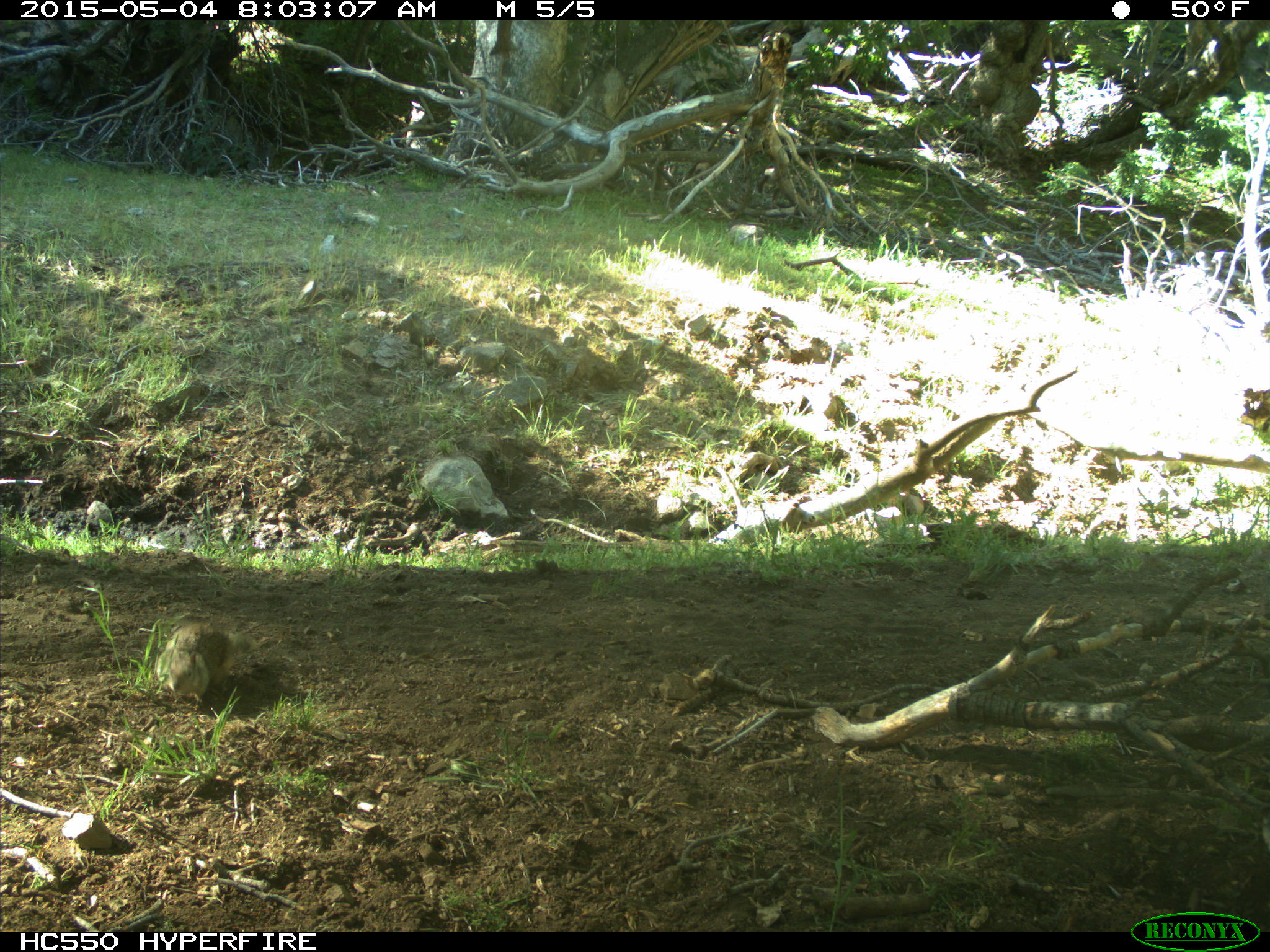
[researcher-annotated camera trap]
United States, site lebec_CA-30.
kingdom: Animalia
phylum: Chordata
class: Mammalia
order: Rodentia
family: Sciuridae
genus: Otospermophilus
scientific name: Otospermophilus beecheyi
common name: california ground squirrel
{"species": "Otospermophilus beecheyi (california ground squirrel)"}